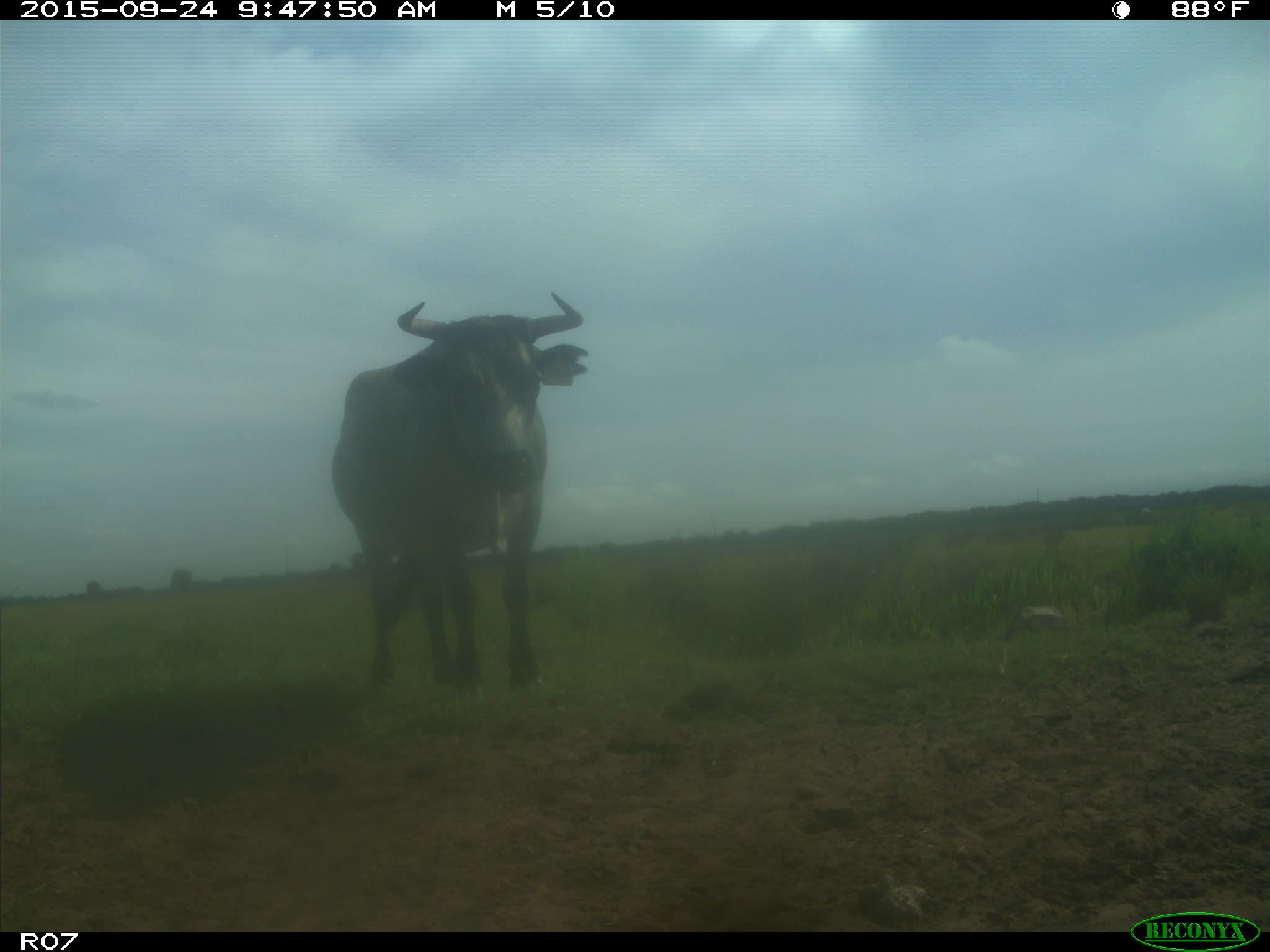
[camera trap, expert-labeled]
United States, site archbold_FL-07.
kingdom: Animalia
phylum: Chordata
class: Mammalia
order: Artiodactyla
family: Bovidae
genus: Bos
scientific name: Bos taurus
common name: domestic cow